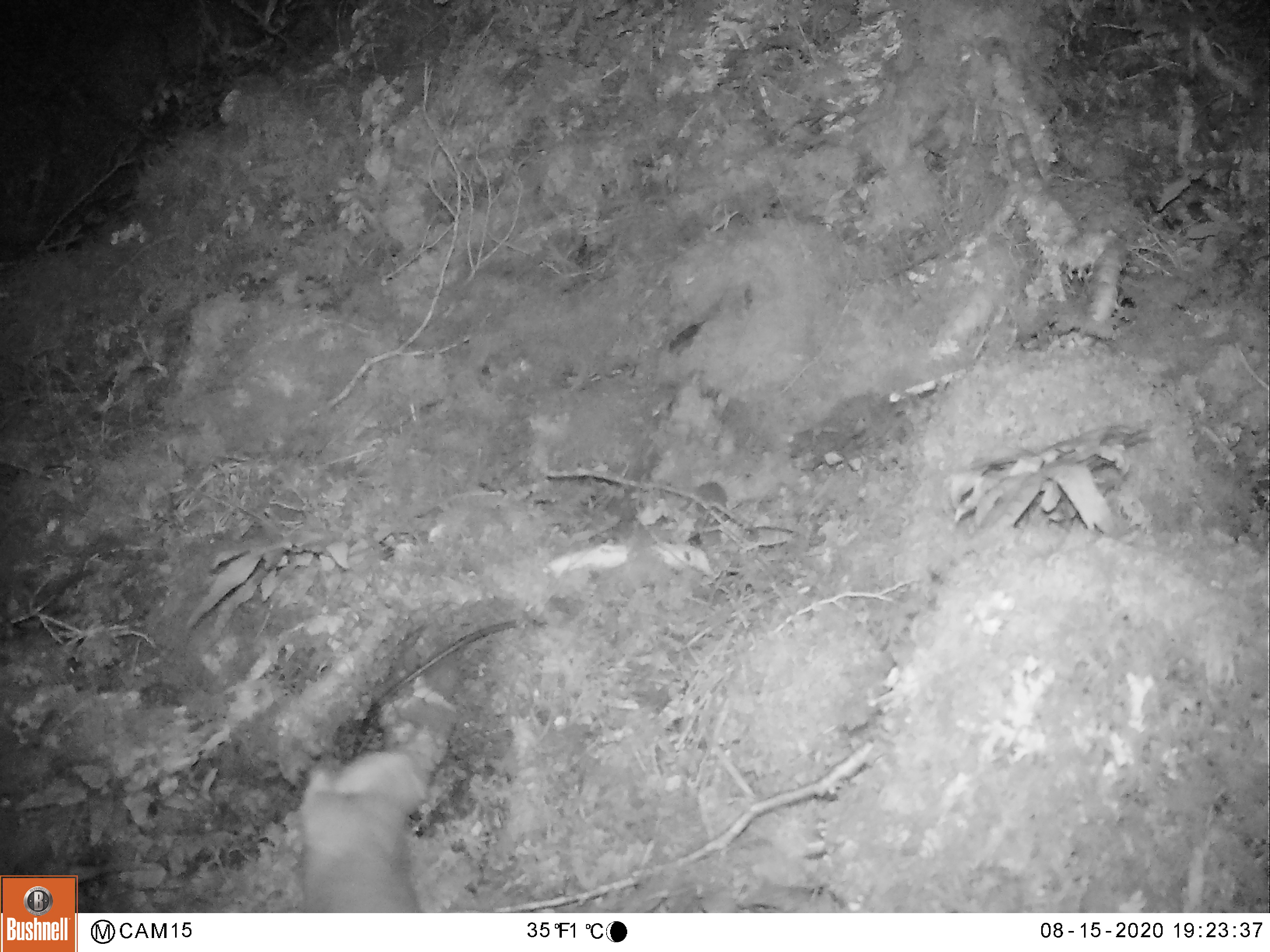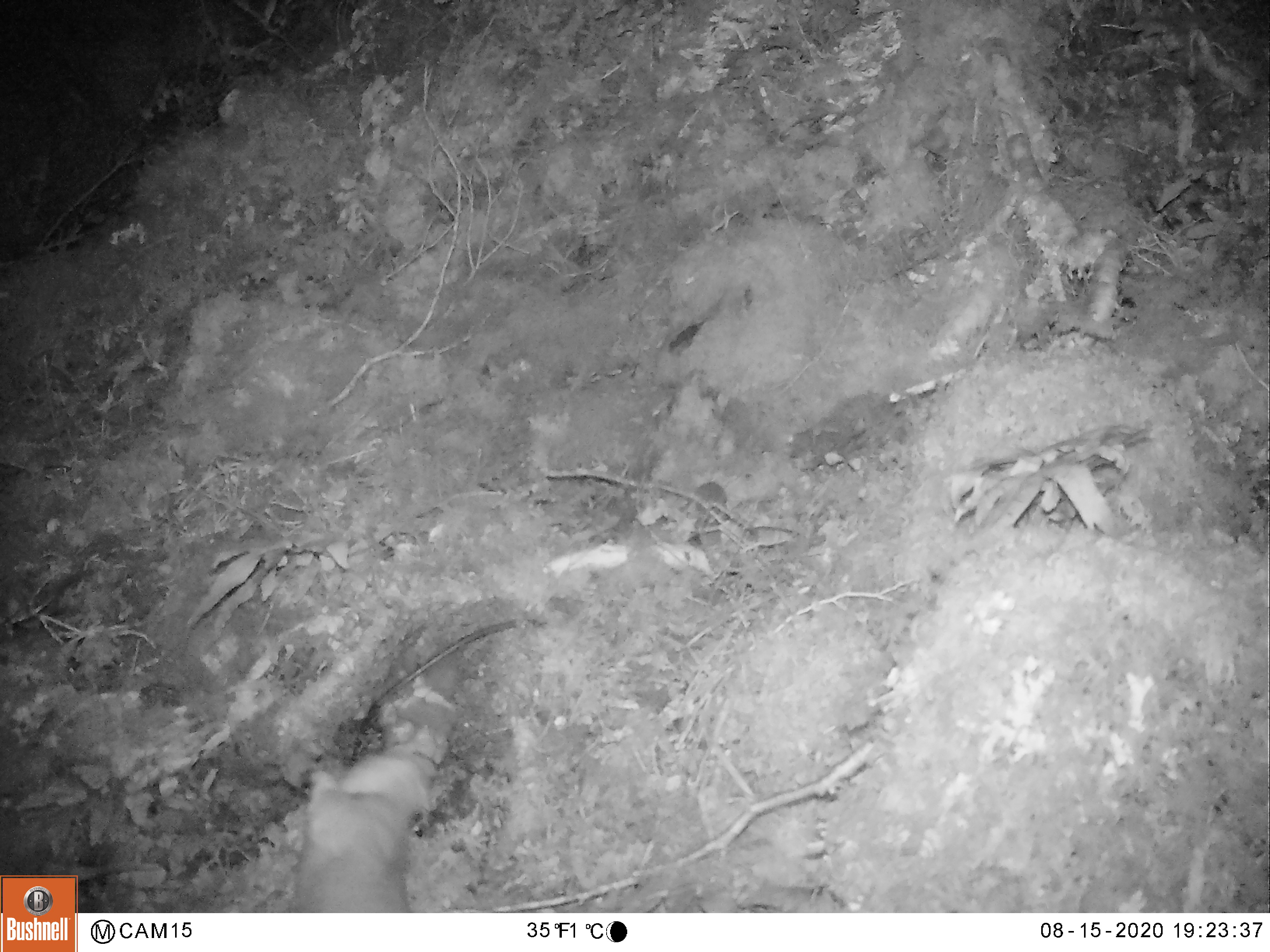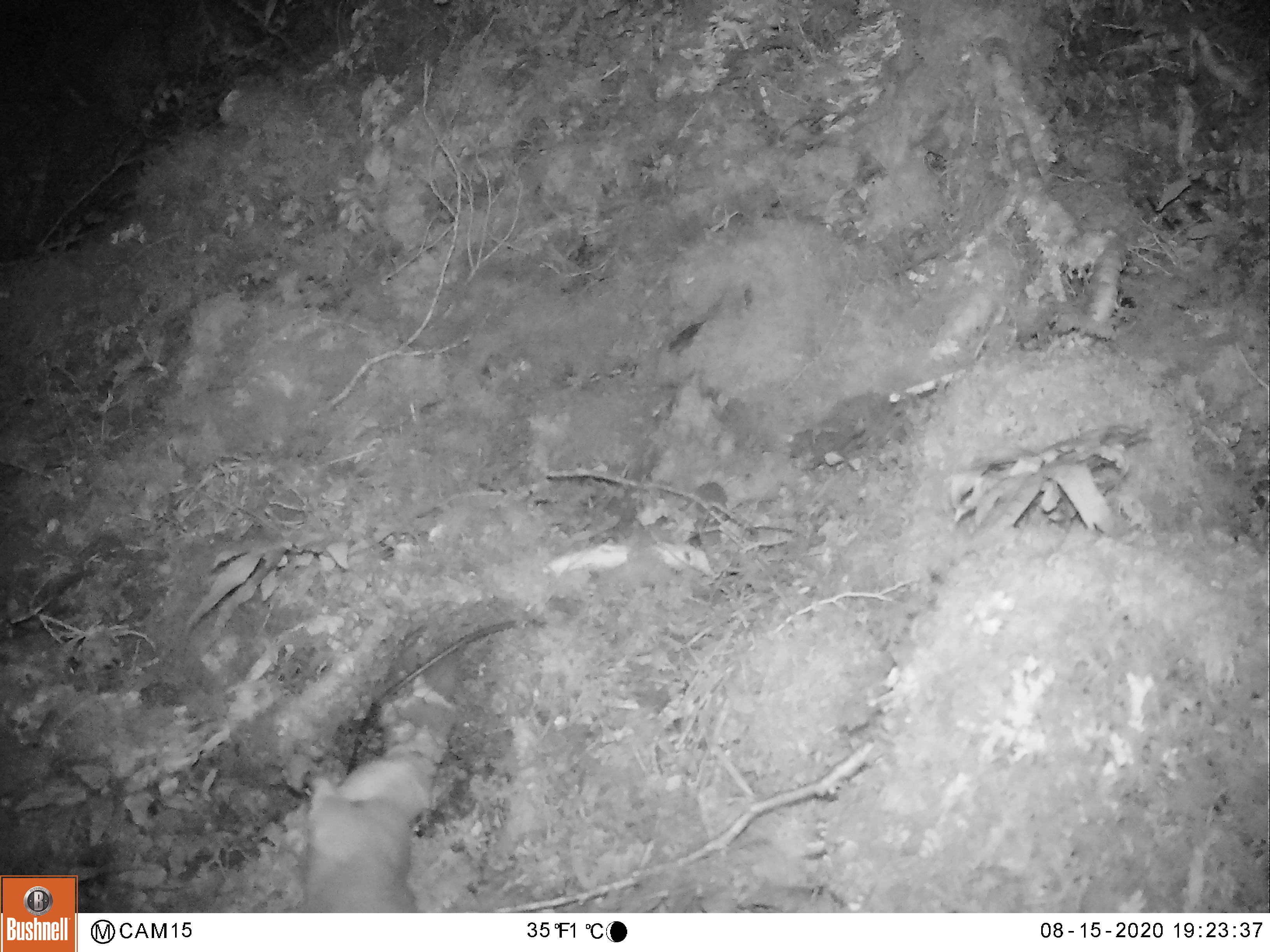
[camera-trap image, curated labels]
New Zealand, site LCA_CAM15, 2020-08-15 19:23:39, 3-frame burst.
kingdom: Animalia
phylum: Chordata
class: Mammalia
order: Carnivora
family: Mustelidae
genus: Mustela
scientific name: Mustela erminea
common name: stoat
Stoat (Mustela erminea).